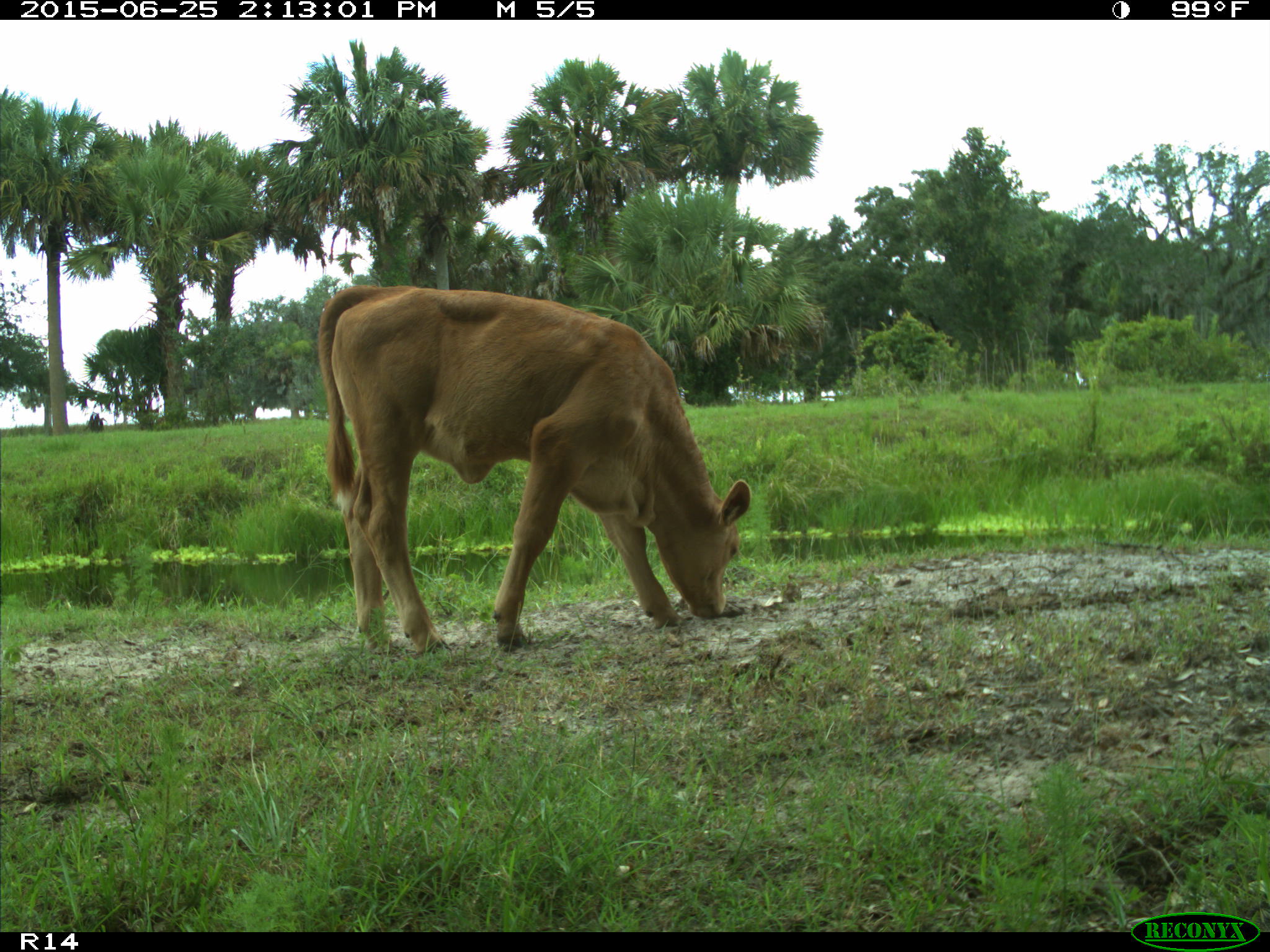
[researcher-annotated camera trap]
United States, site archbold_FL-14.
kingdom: Animalia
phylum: Chordata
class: Mammalia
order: Artiodactyla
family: Bovidae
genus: Bos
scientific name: Bos taurus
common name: domestic cow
Bos taurus (domestic cow).